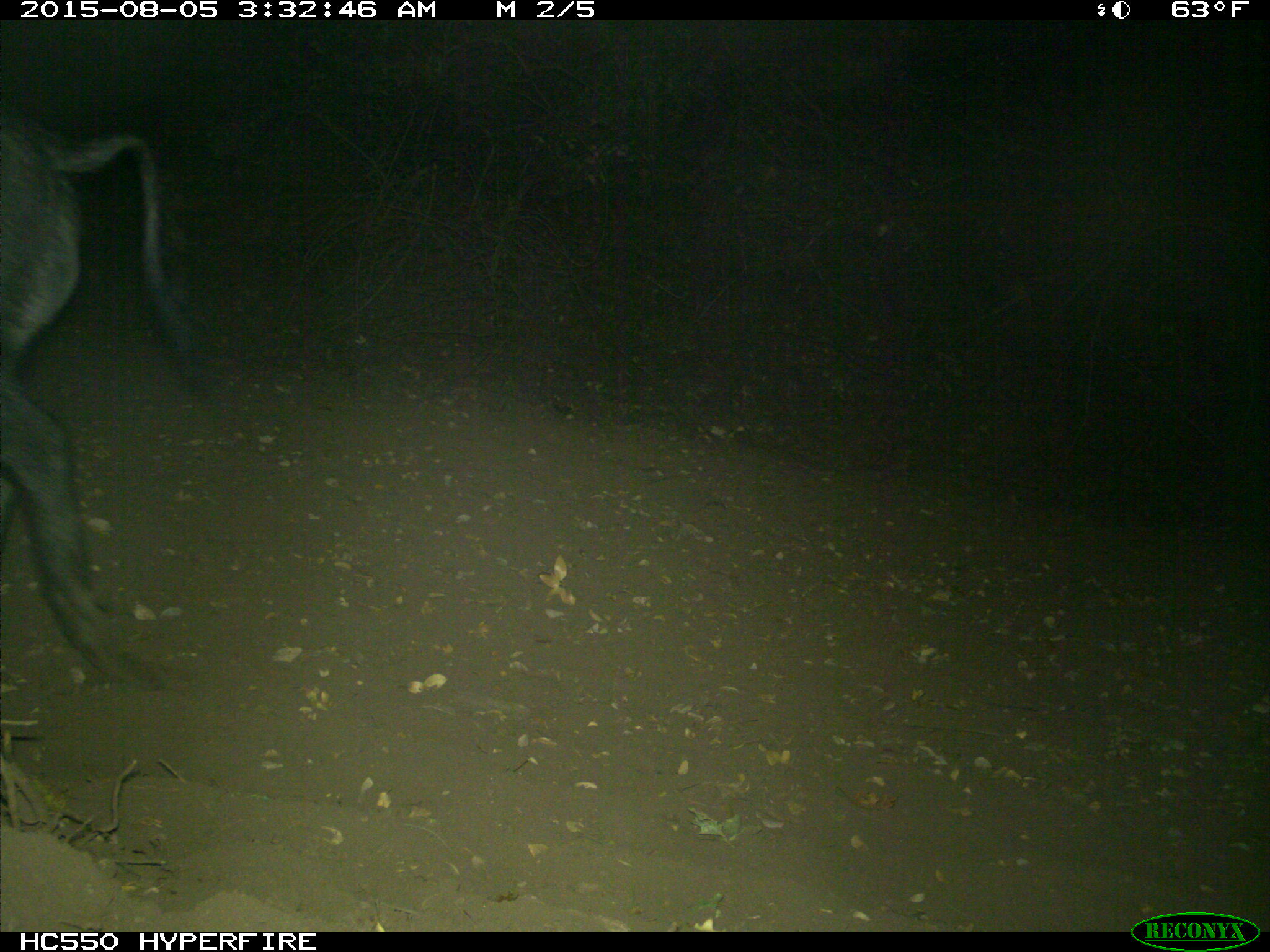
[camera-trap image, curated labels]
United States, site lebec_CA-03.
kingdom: Animalia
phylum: Chordata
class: Mammalia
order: Artiodactyla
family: Suidae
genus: Sus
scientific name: Sus scrofa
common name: wild boar